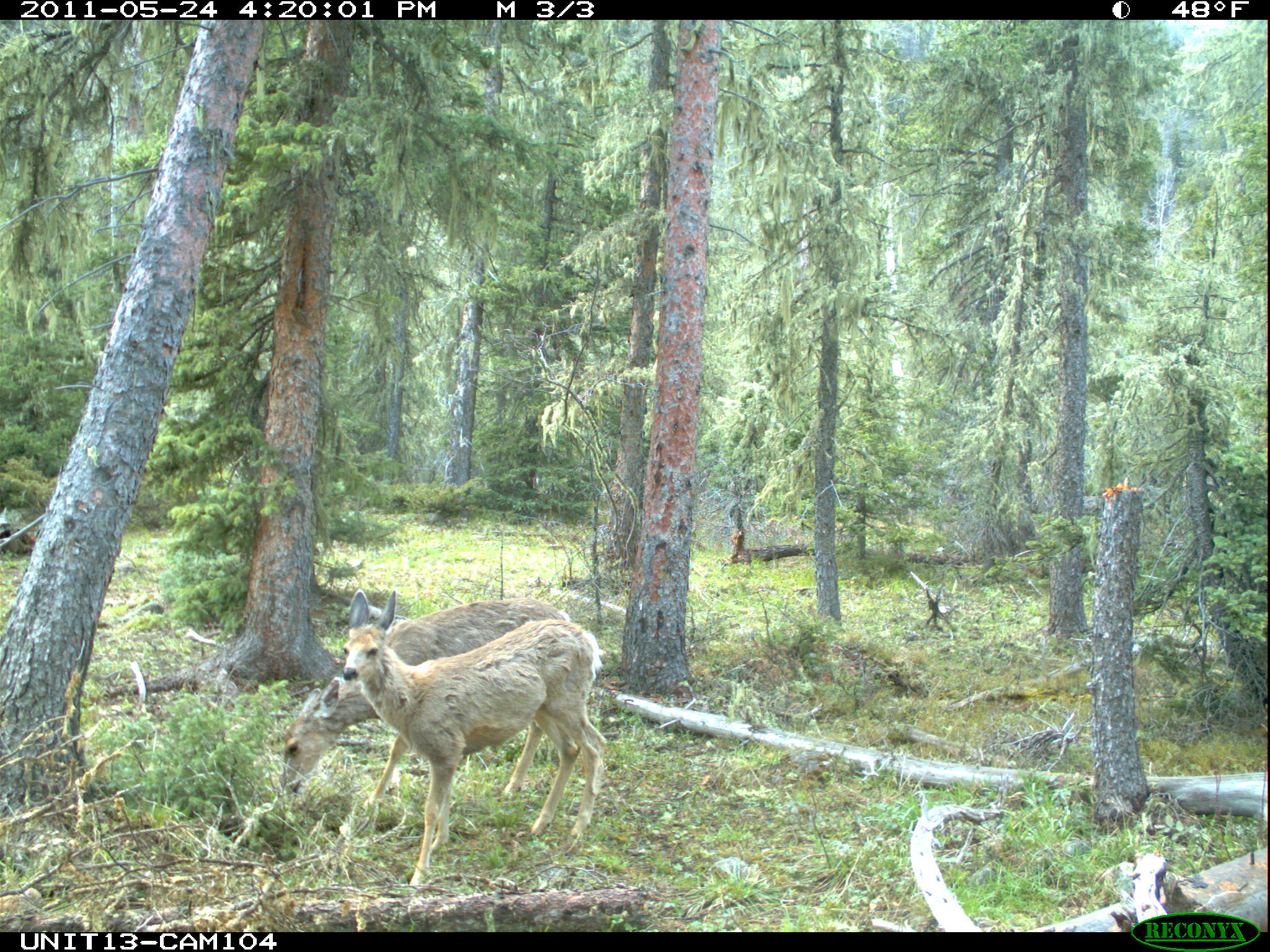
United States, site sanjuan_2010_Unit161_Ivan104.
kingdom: Animalia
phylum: Chordata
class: Mammalia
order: Artiodactyla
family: Cervidae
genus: Odocoileus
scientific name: Odocoileus hemionus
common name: mule deer